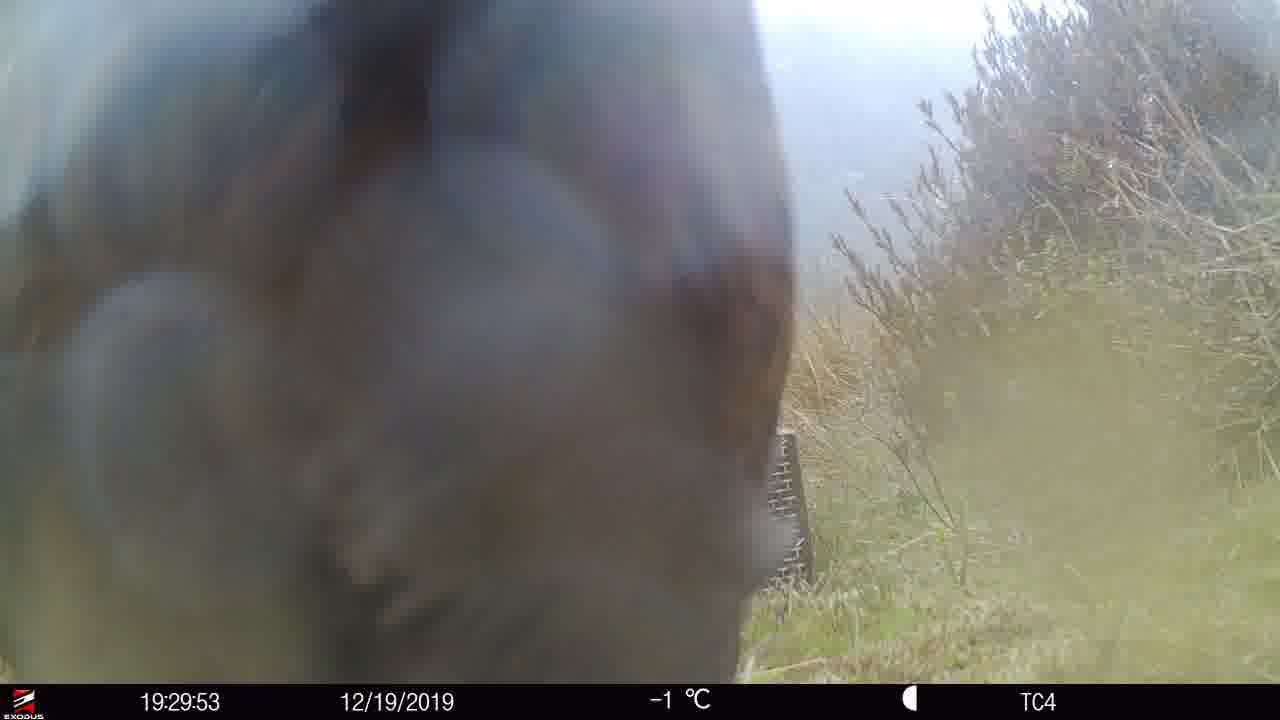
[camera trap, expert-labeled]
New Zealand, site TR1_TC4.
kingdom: Animalia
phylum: Chordata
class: Aves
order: Gruiformes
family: Rallidae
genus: Gallirallus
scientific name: Gallirallus australis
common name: weka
Weka (Gallirallus australis).